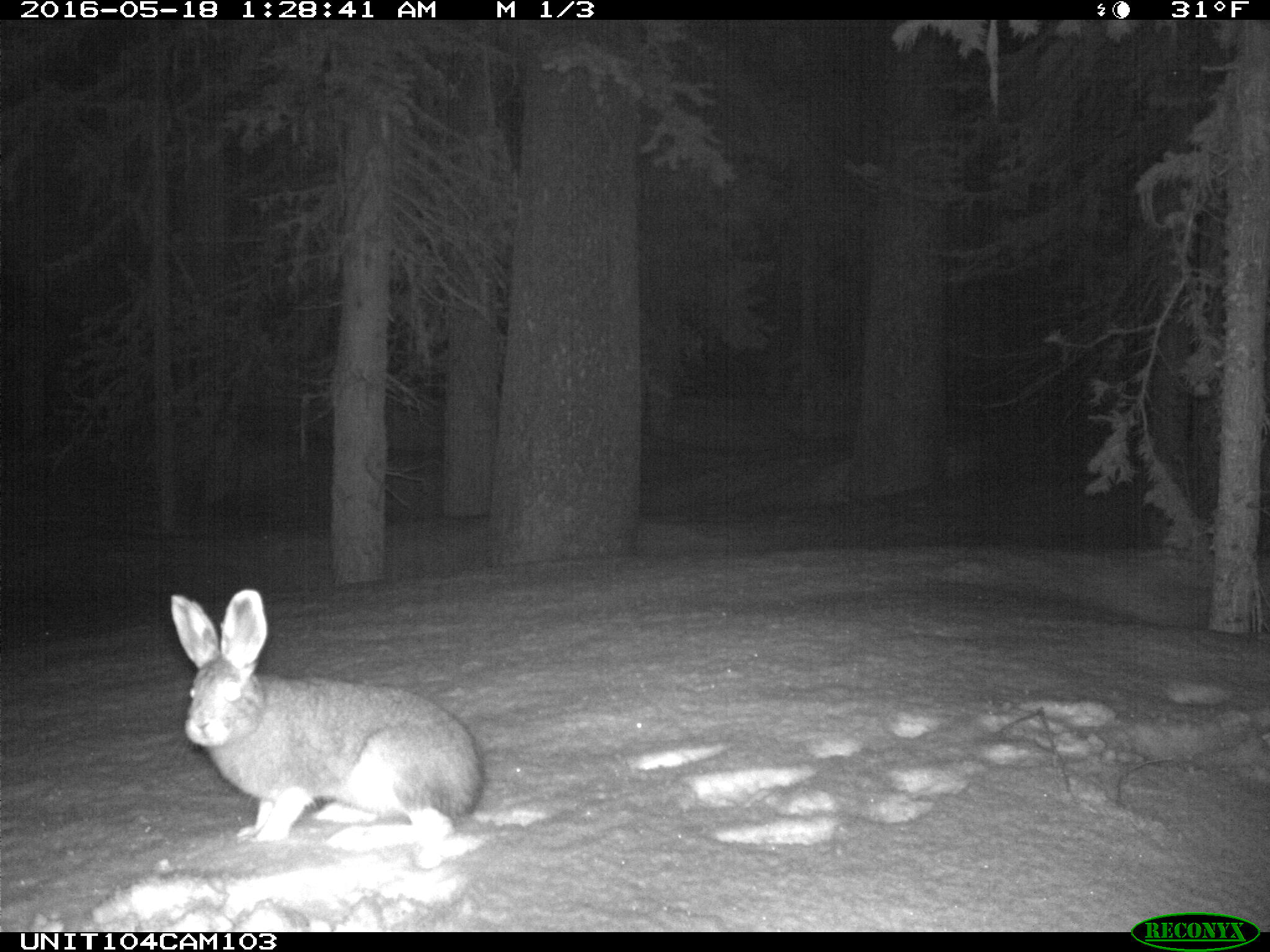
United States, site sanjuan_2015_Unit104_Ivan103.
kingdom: Animalia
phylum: Chordata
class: Mammalia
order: Lagomorpha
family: Leporidae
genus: Lepus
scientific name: Lepus americanus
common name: snowshoe hare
Lepus americanus (snowshoe hare).